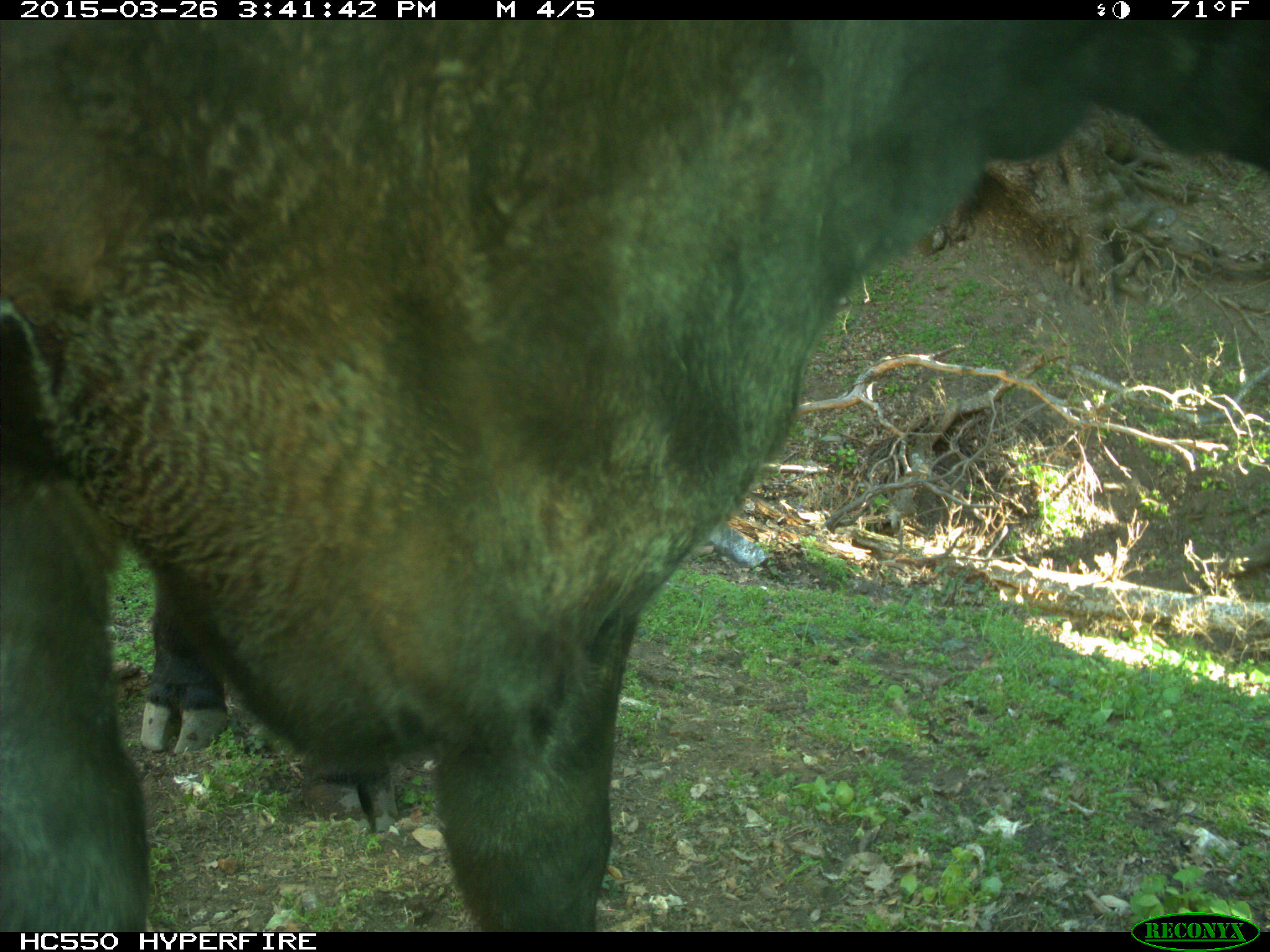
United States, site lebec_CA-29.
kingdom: Animalia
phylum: Chordata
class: Mammalia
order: Artiodactyla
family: Bovidae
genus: Bos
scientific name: Bos taurus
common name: domestic cow